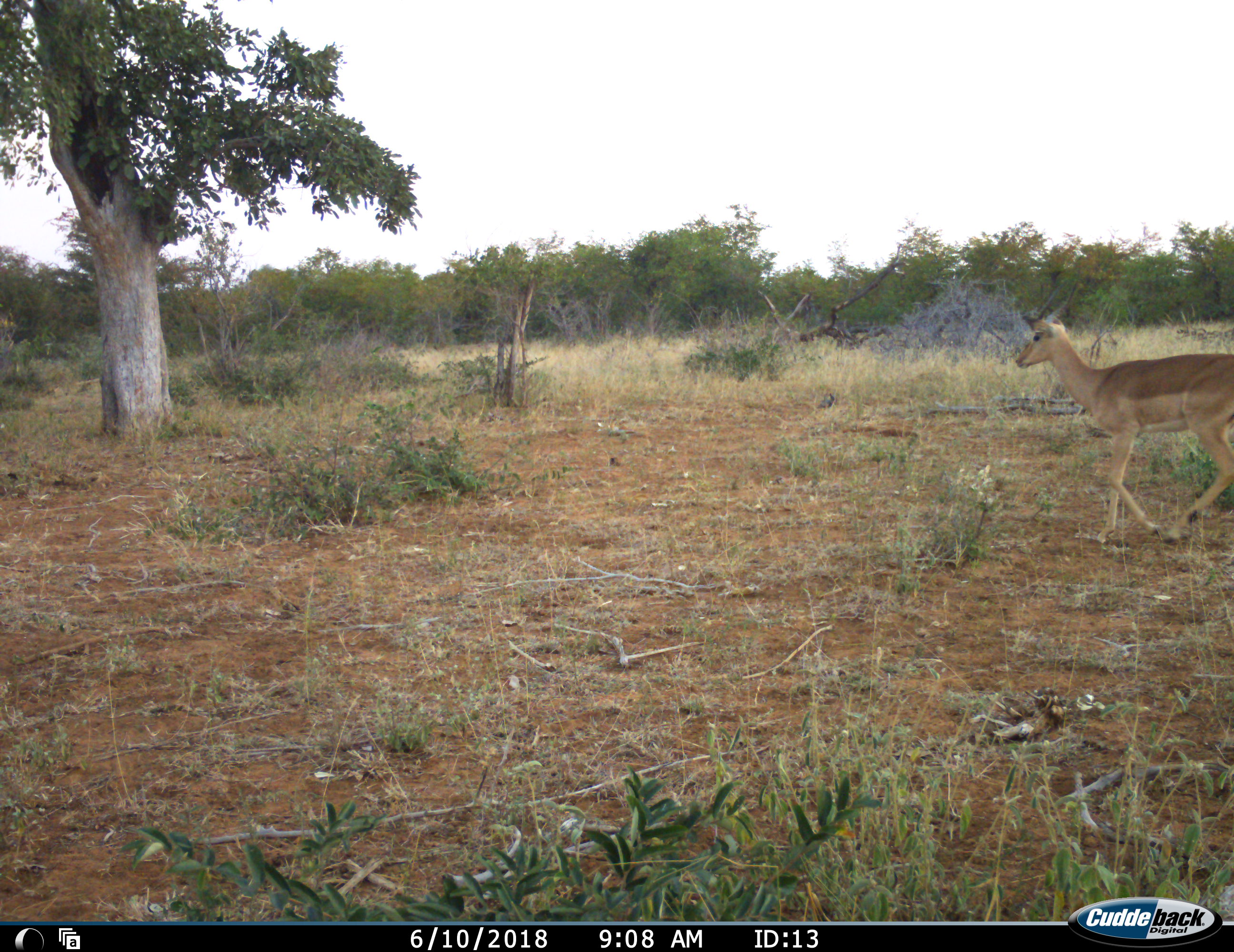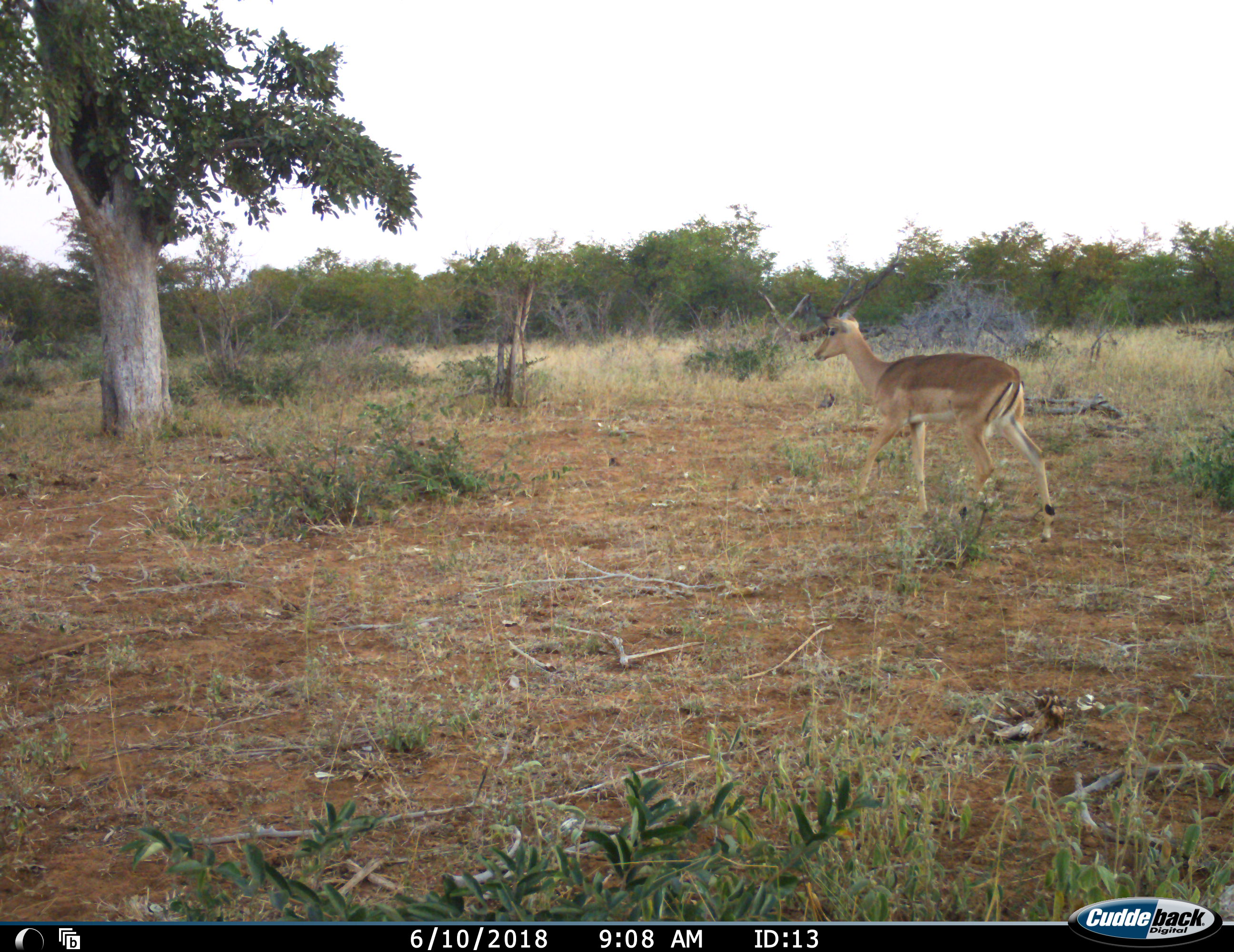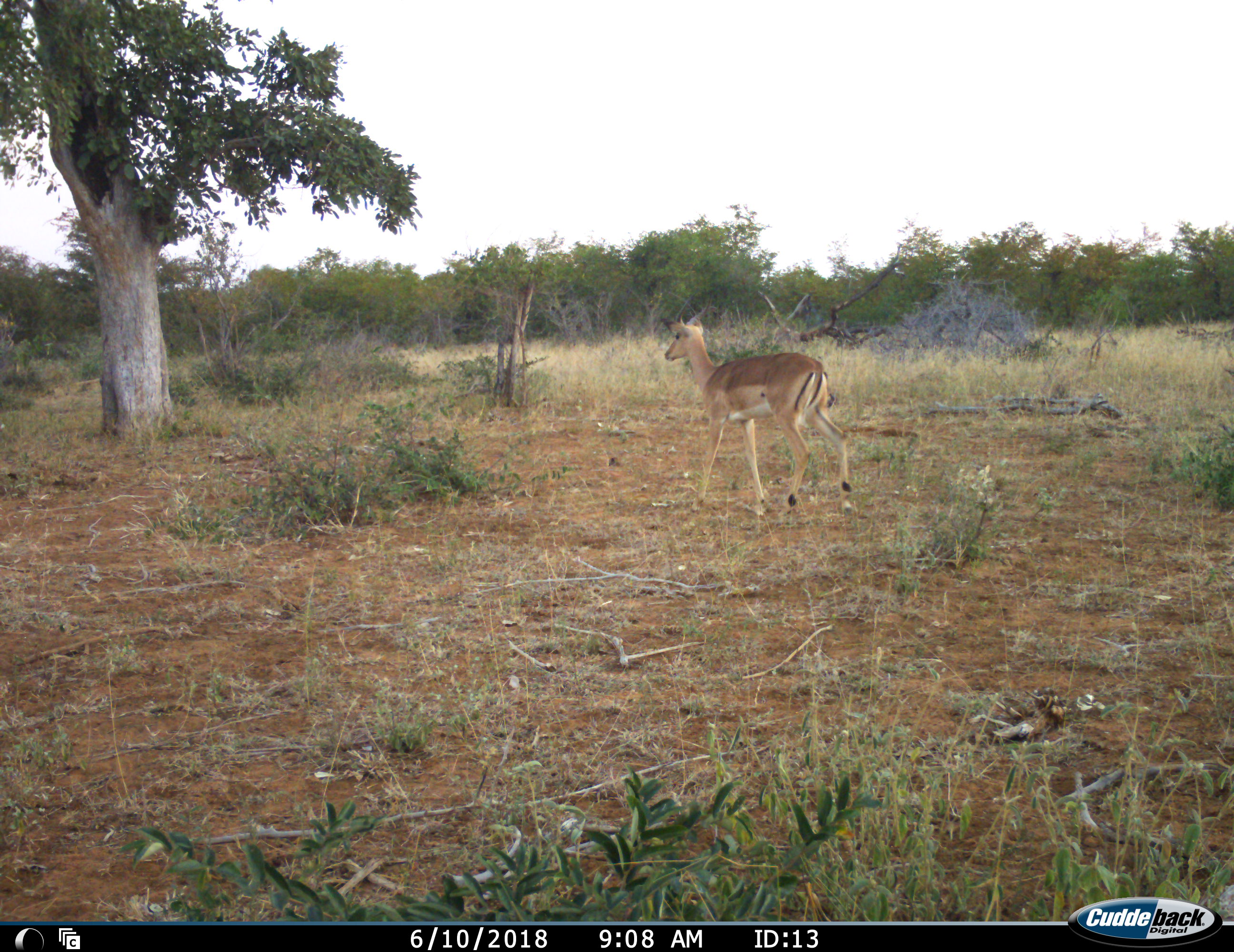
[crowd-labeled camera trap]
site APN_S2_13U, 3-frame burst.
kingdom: Animalia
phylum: Chordata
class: Mammalia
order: Artiodactyla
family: Bovidae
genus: Aepyceros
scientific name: Aepyceros melampus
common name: impala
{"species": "impala (Aepyceros melampus)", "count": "1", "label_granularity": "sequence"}